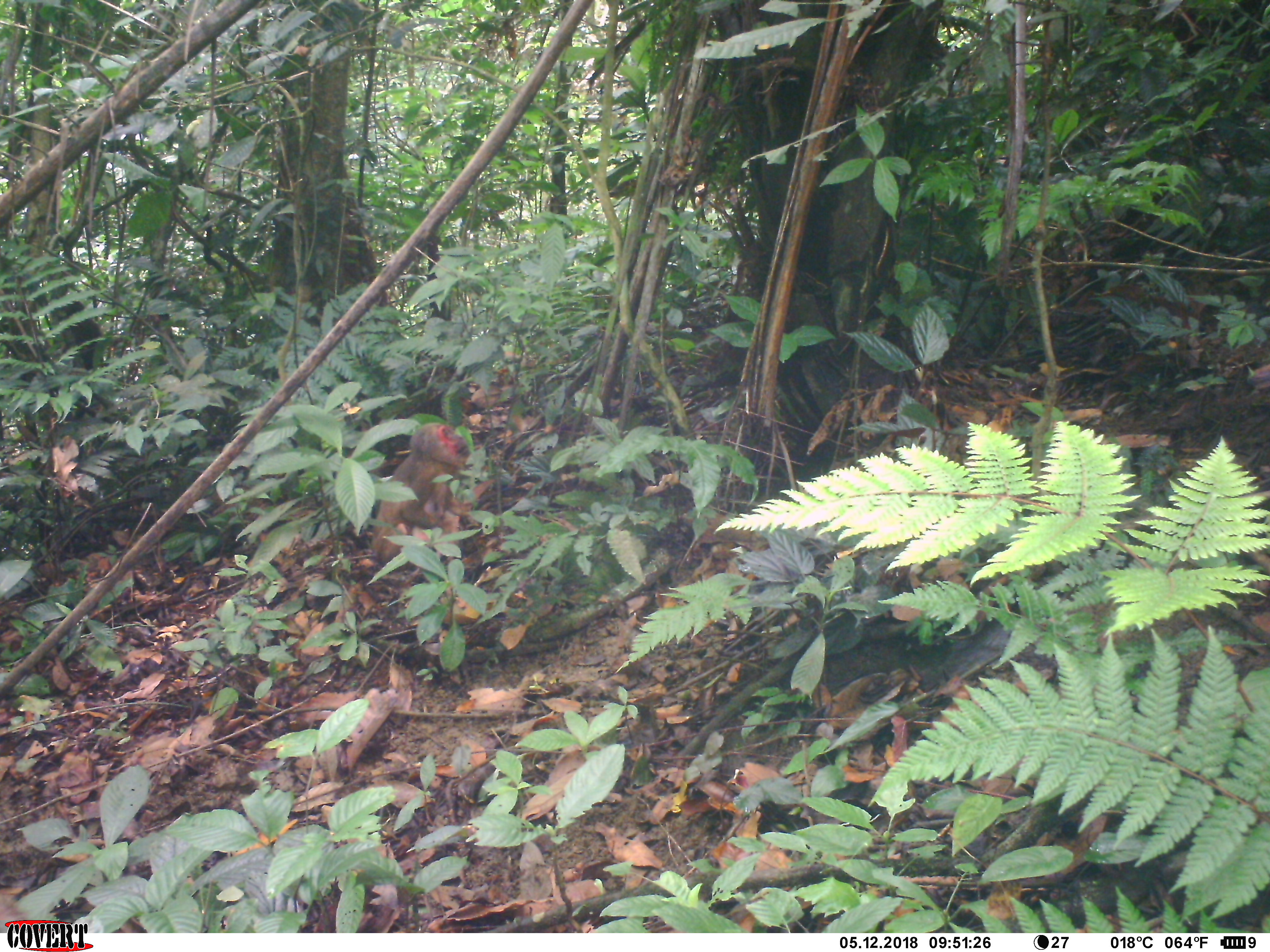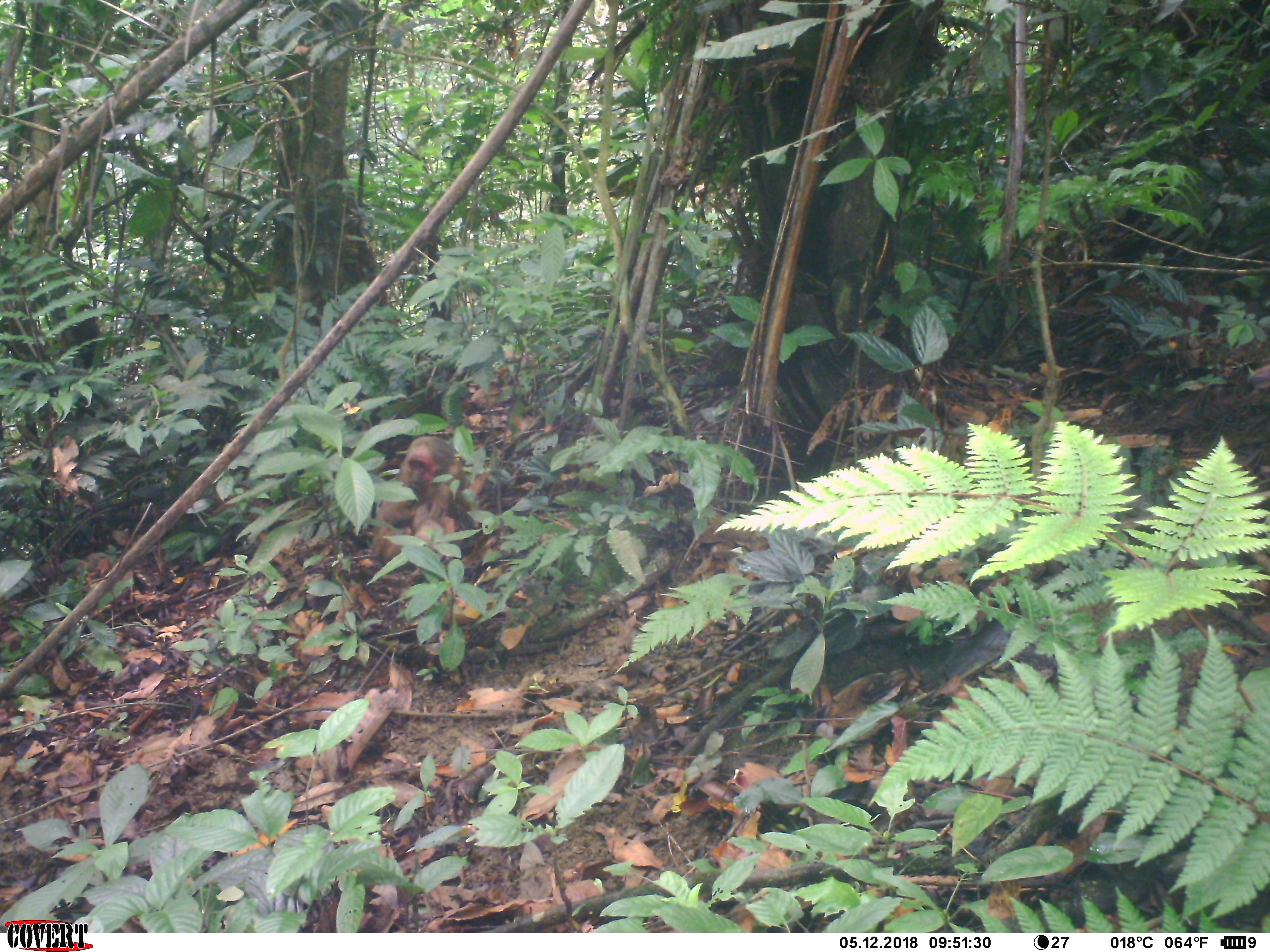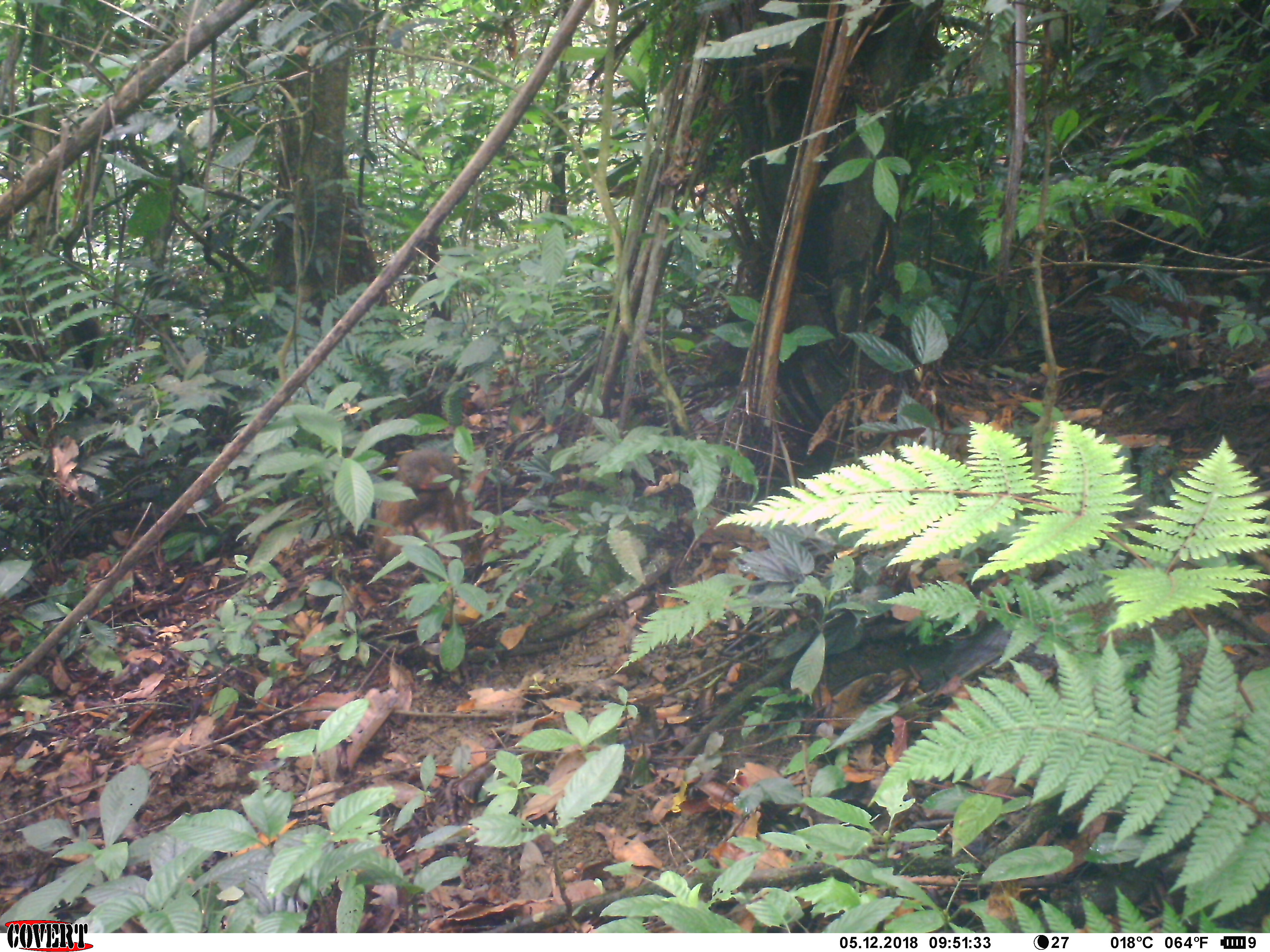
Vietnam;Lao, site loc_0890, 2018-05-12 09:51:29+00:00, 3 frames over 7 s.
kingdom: Animalia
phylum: Chordata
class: Mammalia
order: Primates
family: Cercopithecidae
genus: Macaca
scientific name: Macaca arctoides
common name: stump-tailed macaque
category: stump tailed macaque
Stump tailed macaque (stump-tailed macaque) (Macaca arctoides). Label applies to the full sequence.